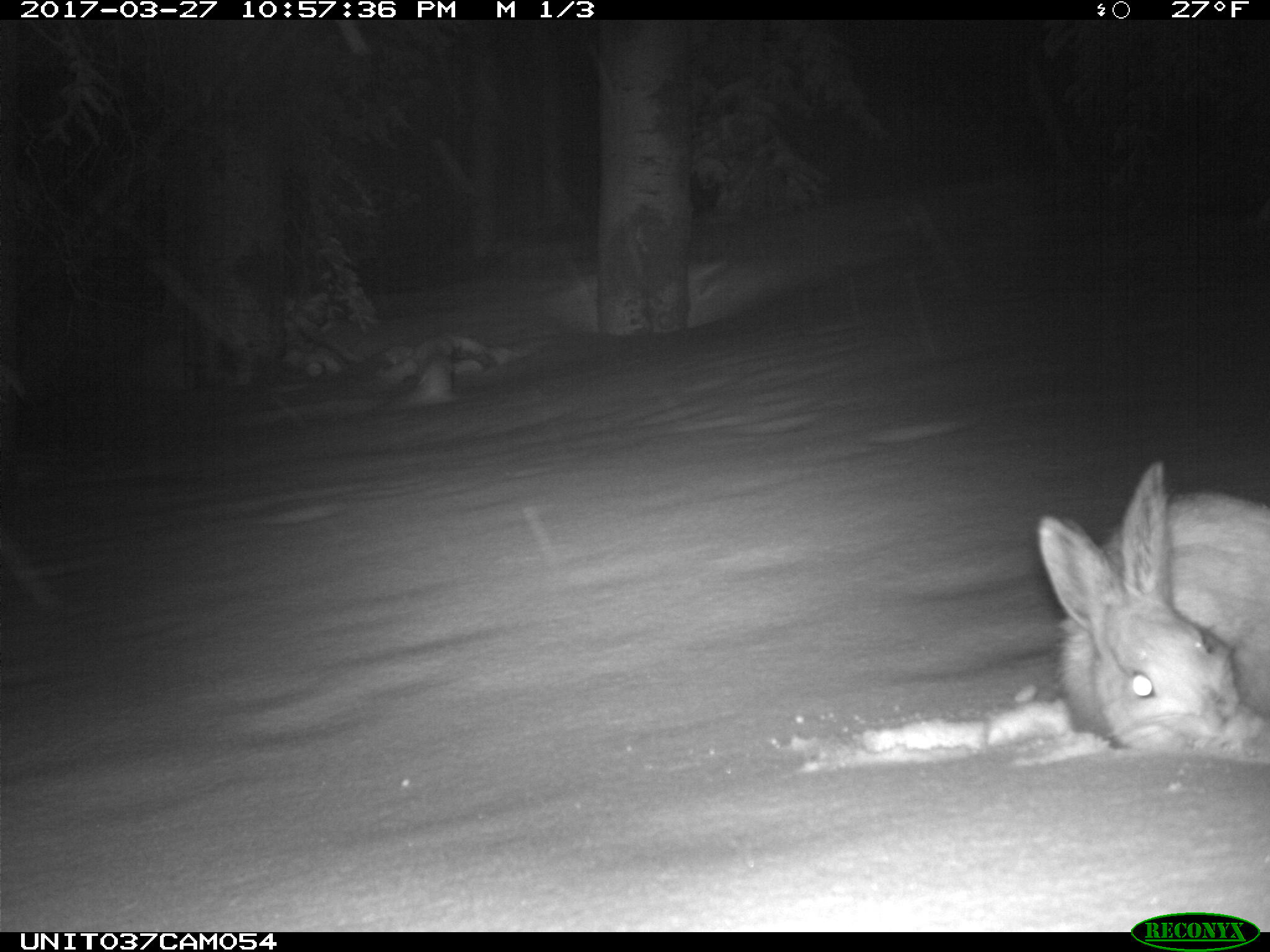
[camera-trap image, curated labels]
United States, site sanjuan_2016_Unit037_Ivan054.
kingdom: Animalia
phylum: Chordata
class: Mammalia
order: Lagomorpha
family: Leporidae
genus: Lepus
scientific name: Lepus americanus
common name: snowshoe hare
Lepus americanus (snowshoe hare).